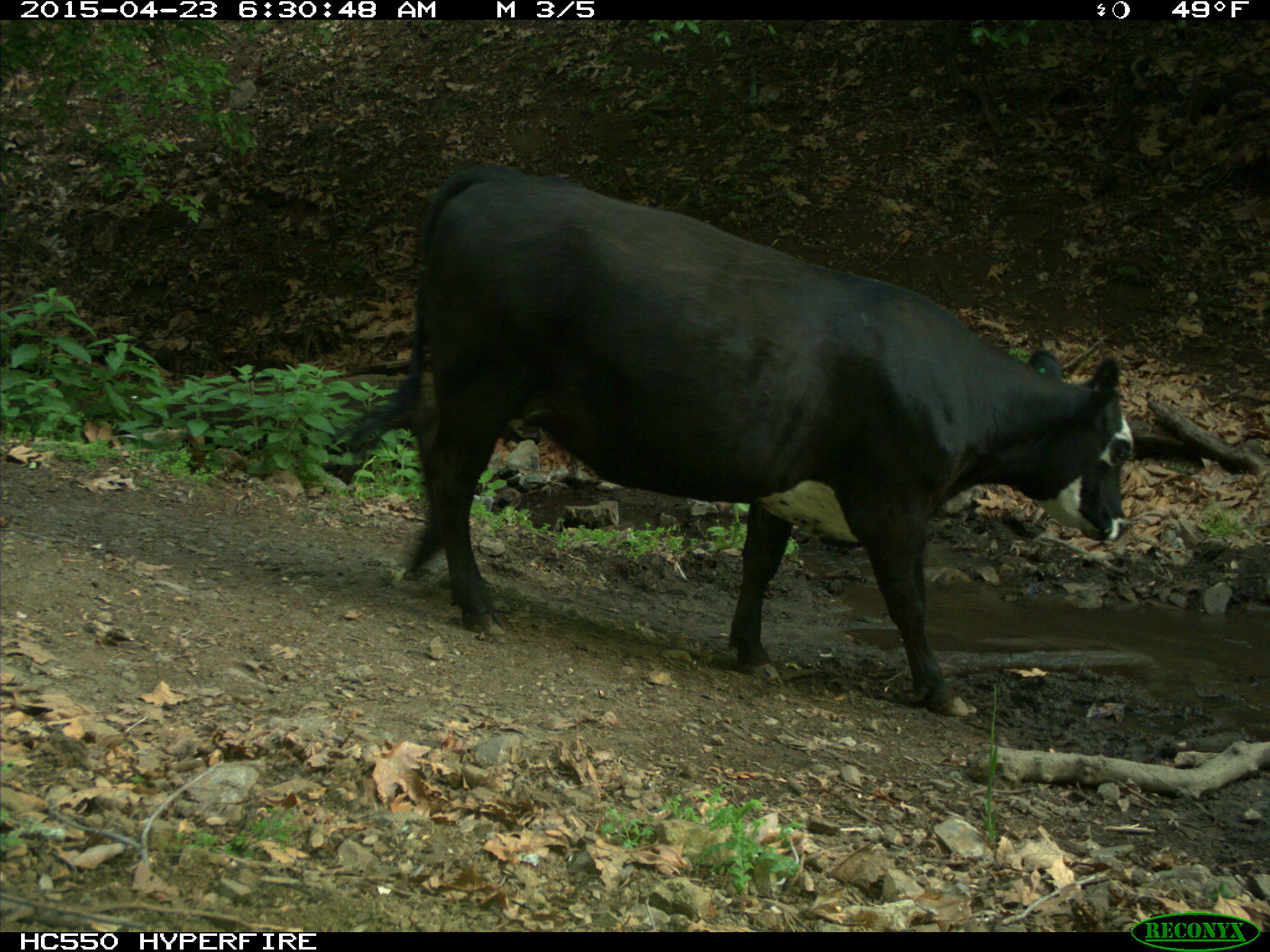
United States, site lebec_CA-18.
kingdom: Animalia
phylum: Chordata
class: Mammalia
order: Artiodactyla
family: Bovidae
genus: Bos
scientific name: Bos taurus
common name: domestic cow